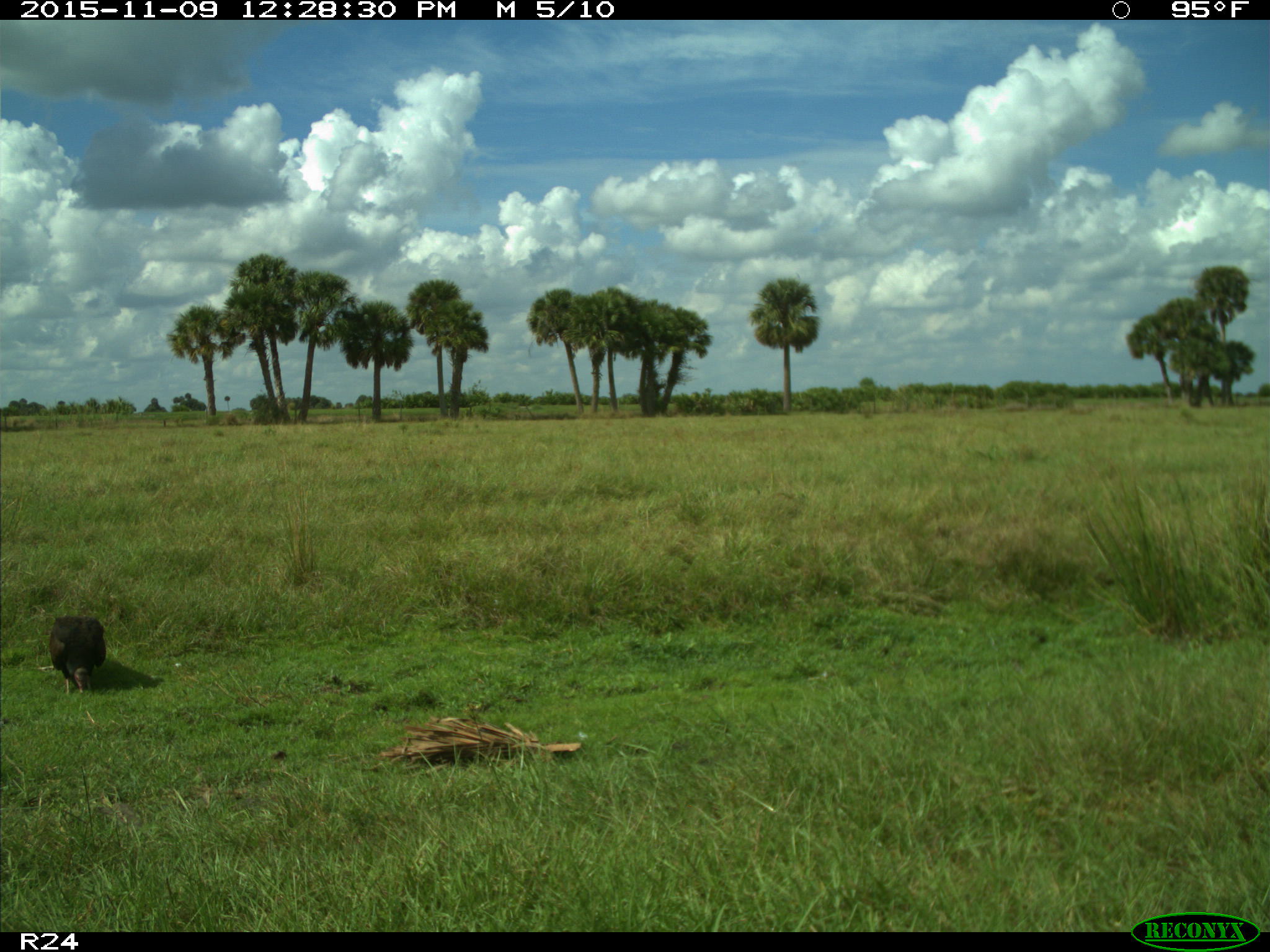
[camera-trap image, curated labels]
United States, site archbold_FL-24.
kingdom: Animalia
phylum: Chordata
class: Aves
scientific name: Aves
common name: birds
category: unidentified bird